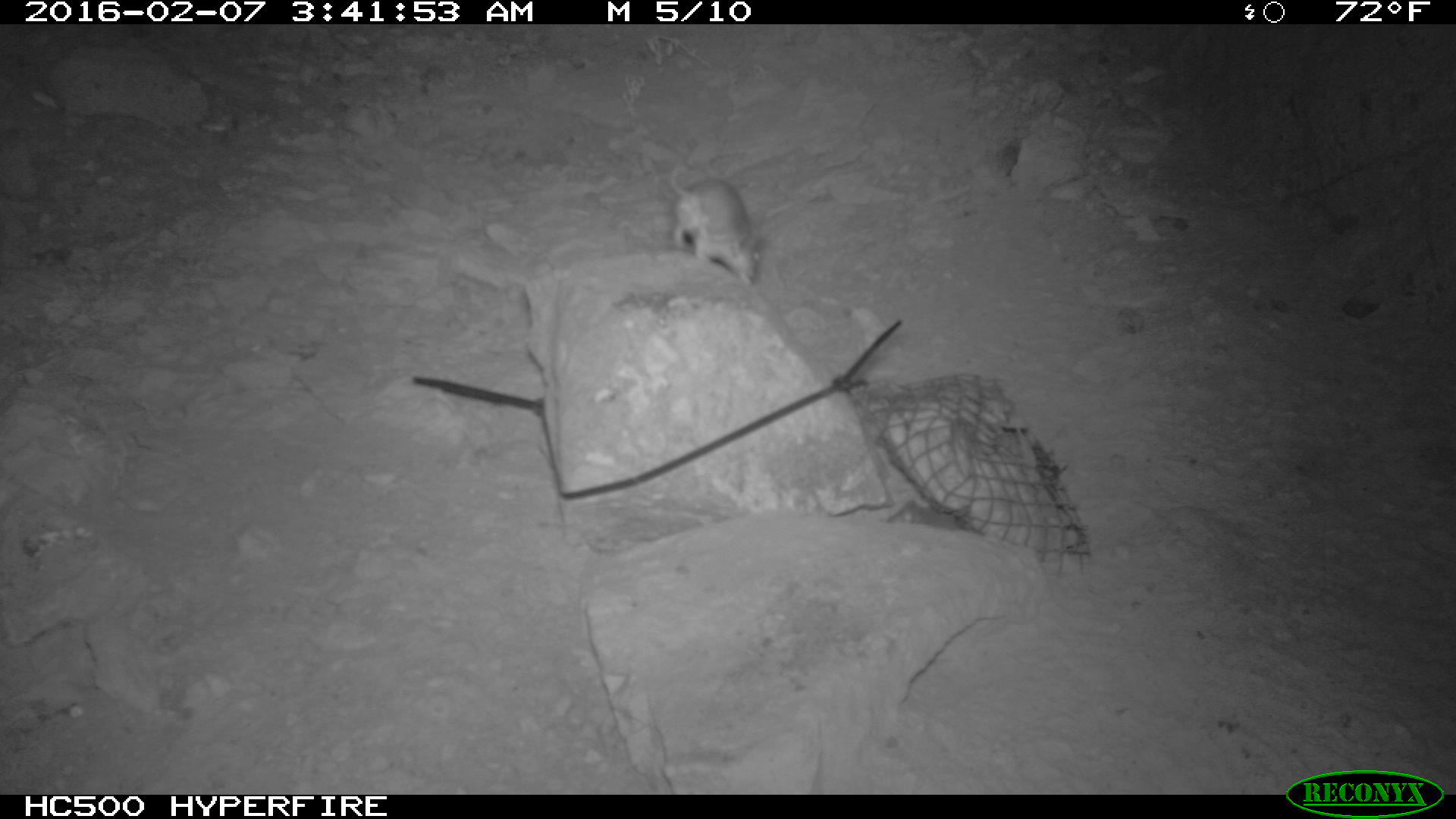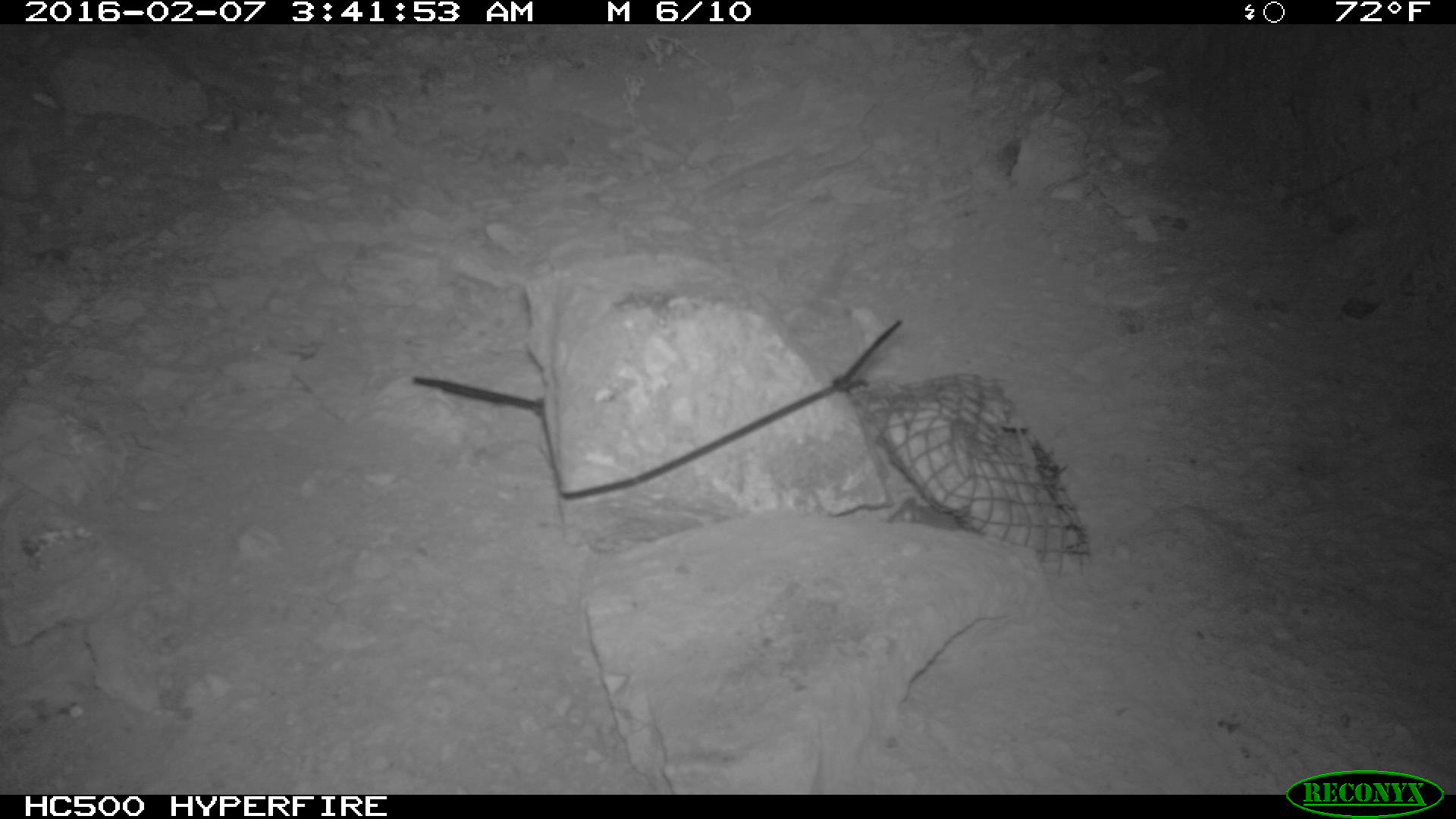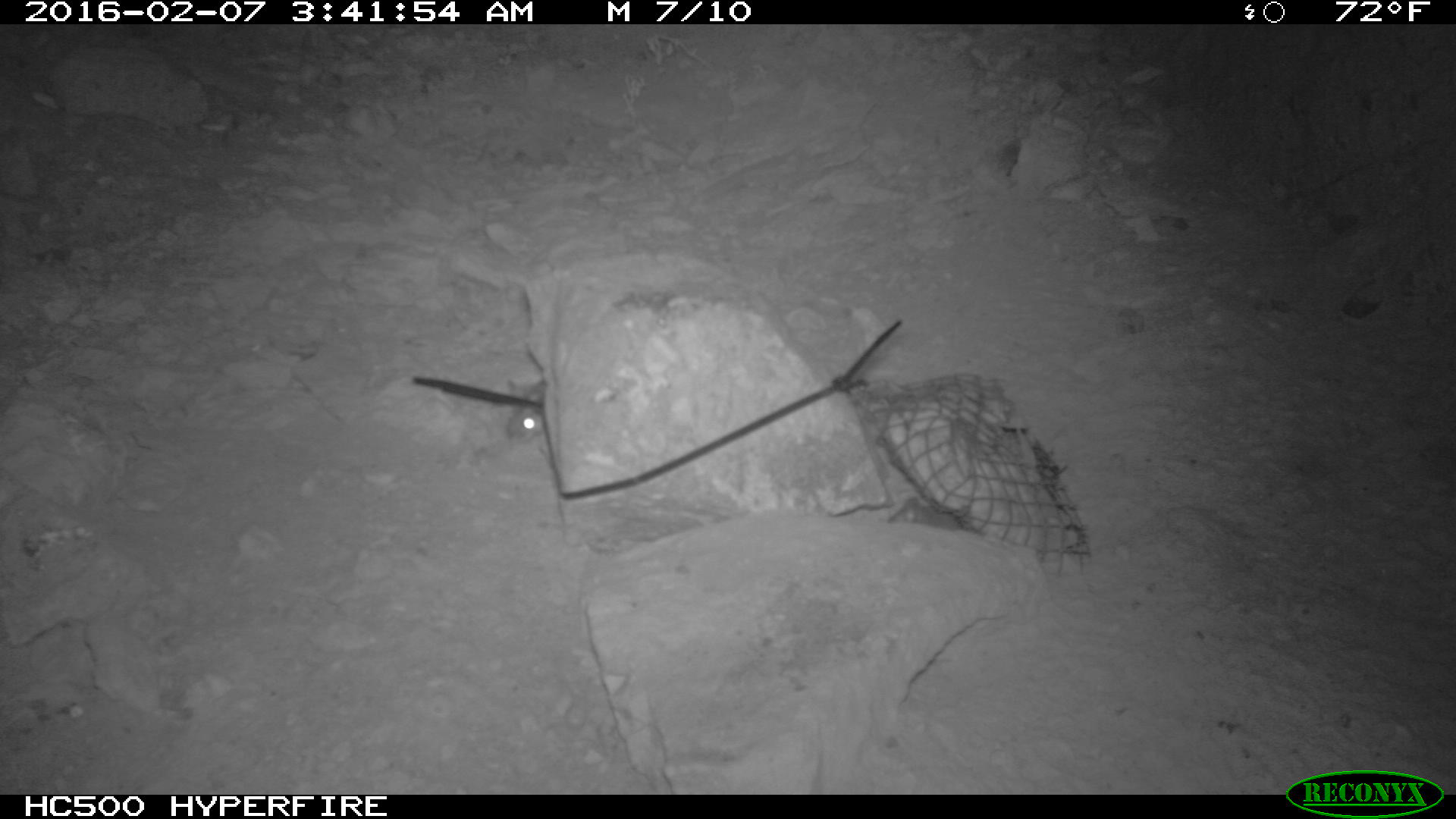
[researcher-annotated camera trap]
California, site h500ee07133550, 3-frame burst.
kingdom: Animalia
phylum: Chordata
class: Mammalia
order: Rodentia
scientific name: Rodentia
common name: rodent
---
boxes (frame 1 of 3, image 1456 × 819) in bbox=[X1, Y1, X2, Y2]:
rodent: bbox=[670, 164, 765, 284]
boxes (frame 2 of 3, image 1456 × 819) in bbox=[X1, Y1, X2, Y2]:
rodent: bbox=[887, 497, 961, 529]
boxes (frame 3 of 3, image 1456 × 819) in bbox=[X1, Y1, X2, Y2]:
rodent: bbox=[508, 378, 557, 440]